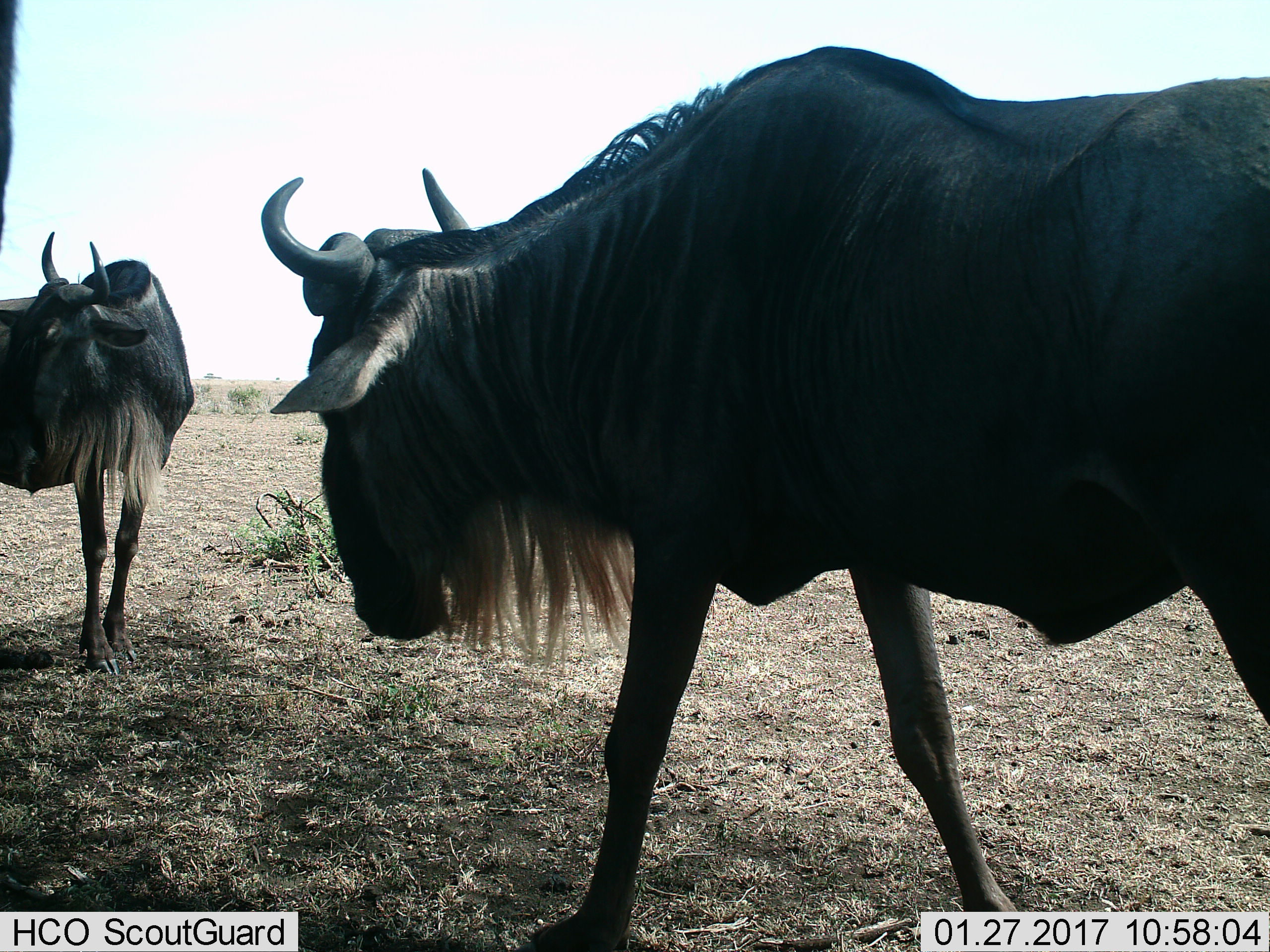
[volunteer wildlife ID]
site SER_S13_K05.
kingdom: Animalia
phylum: Chordata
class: Mammalia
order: Artiodactyla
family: Bovidae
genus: Connochaetes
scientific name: Connochaetes taurinus taurinus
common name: blue wildebeest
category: wildebeestblue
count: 2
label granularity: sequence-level